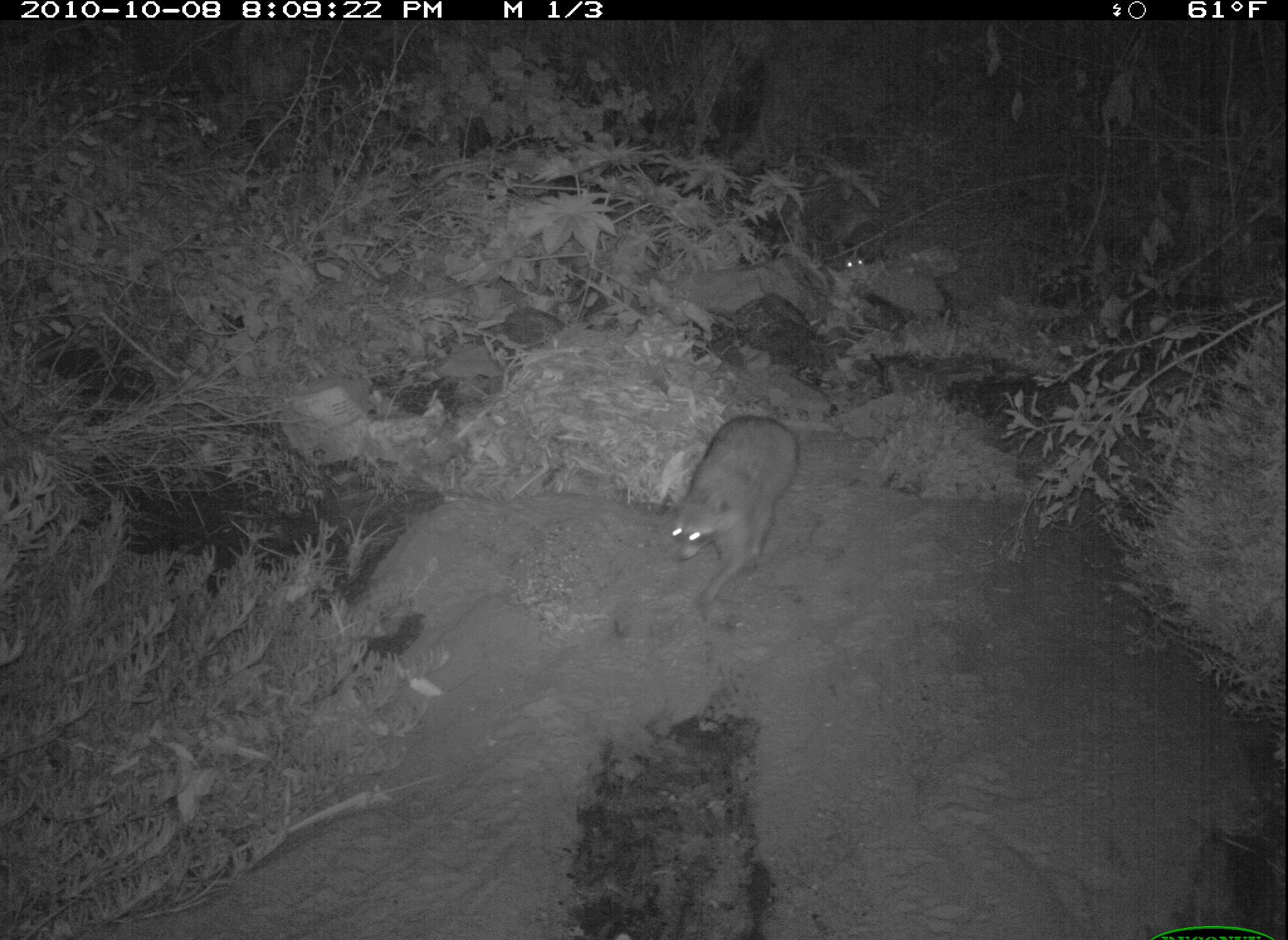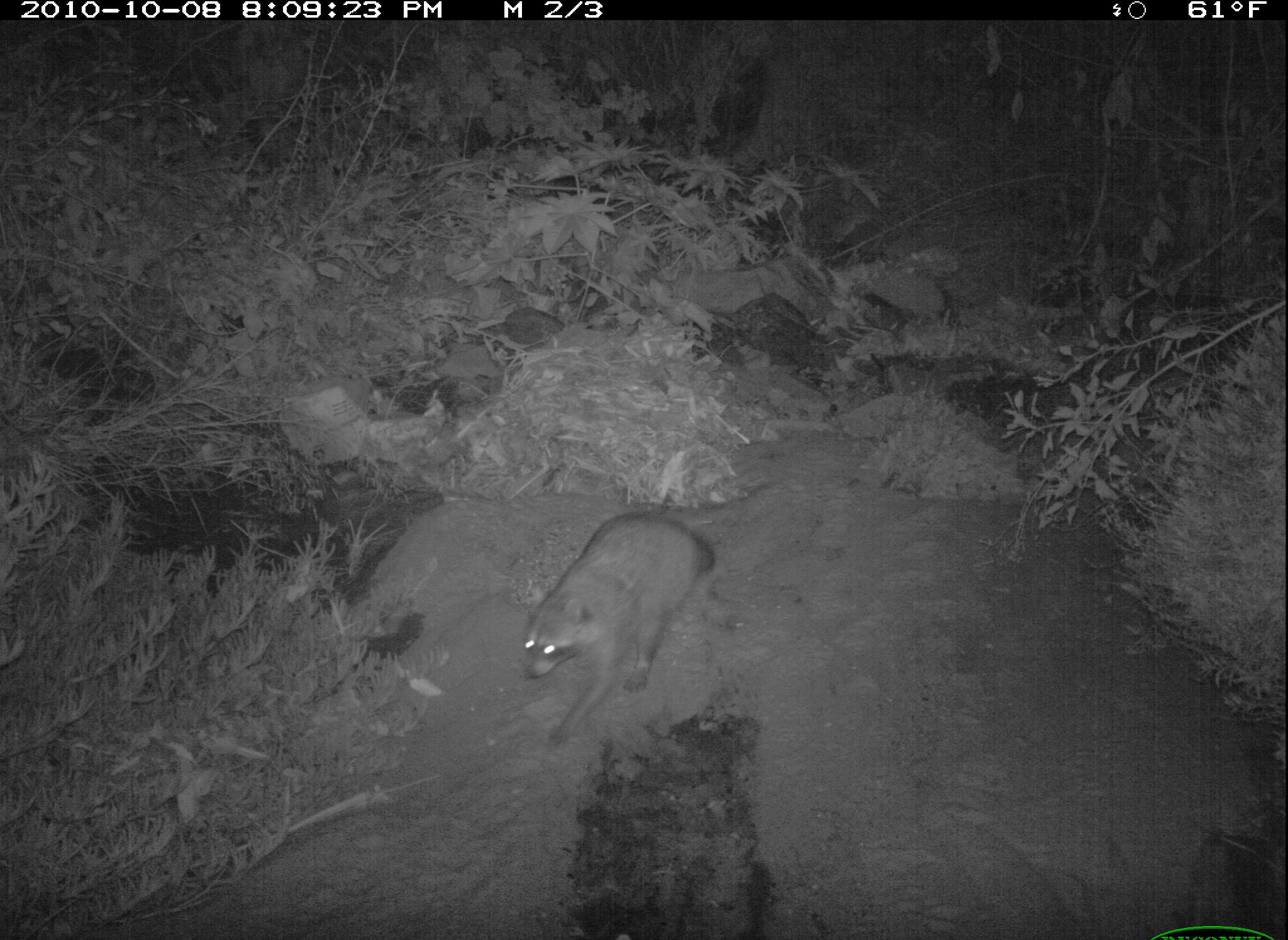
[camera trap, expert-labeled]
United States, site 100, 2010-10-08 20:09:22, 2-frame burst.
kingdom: Animalia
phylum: Chordata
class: Mammalia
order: Carnivora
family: Procyonidae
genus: Procyon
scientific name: Procyon lotor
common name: raccoon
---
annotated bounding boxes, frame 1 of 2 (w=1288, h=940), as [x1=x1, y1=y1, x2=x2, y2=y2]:
raccoon: [x1=655, y1=410, x2=808, y2=628]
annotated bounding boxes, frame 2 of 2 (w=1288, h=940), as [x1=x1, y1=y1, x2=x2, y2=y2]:
raccoon: [x1=515, y1=506, x2=724, y2=752]